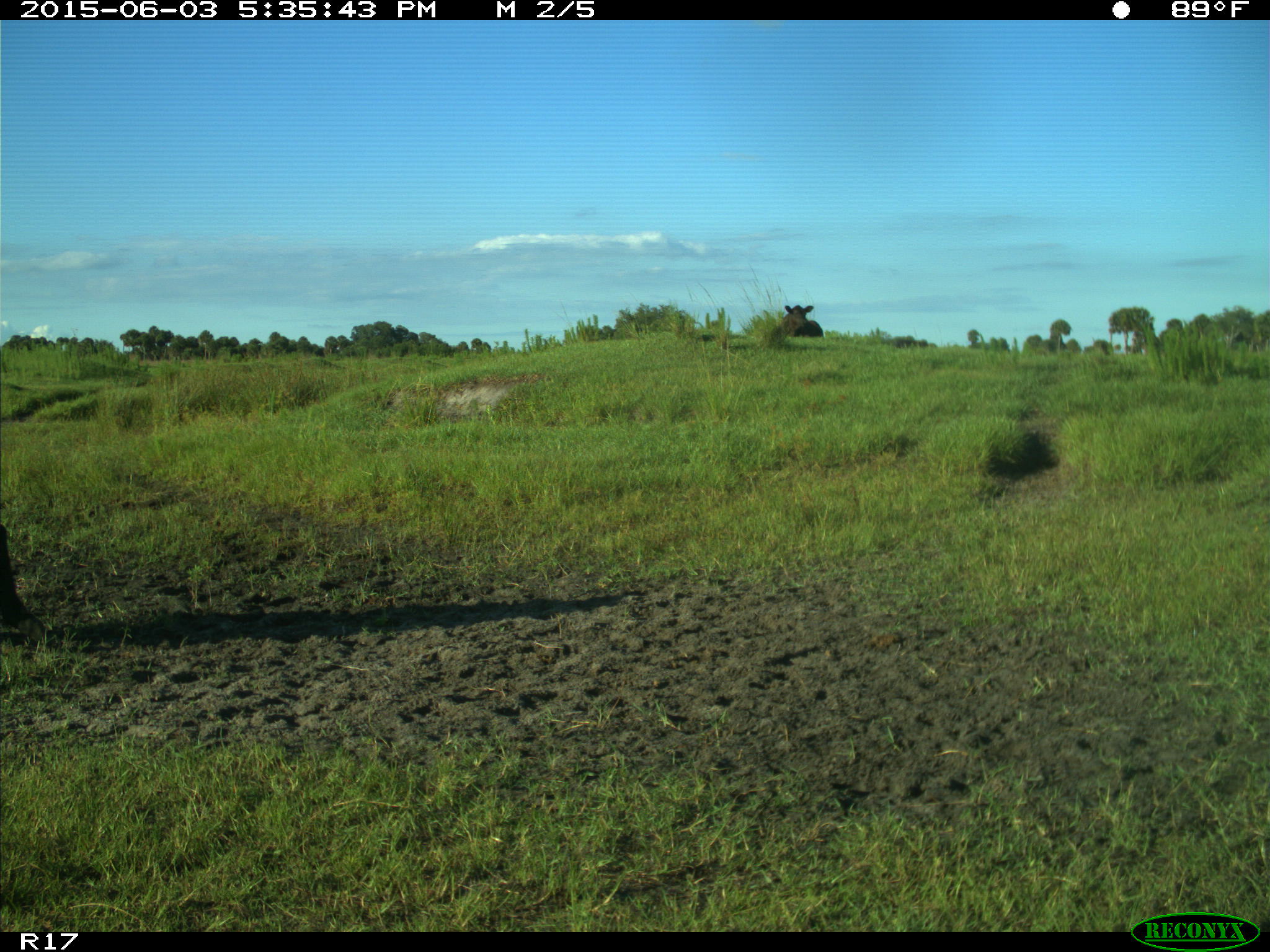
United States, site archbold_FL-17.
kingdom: Animalia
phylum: Chordata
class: Mammalia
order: Artiodactyla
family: Bovidae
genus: Bos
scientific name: Bos taurus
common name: domestic cow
Bos taurus (domestic cow).